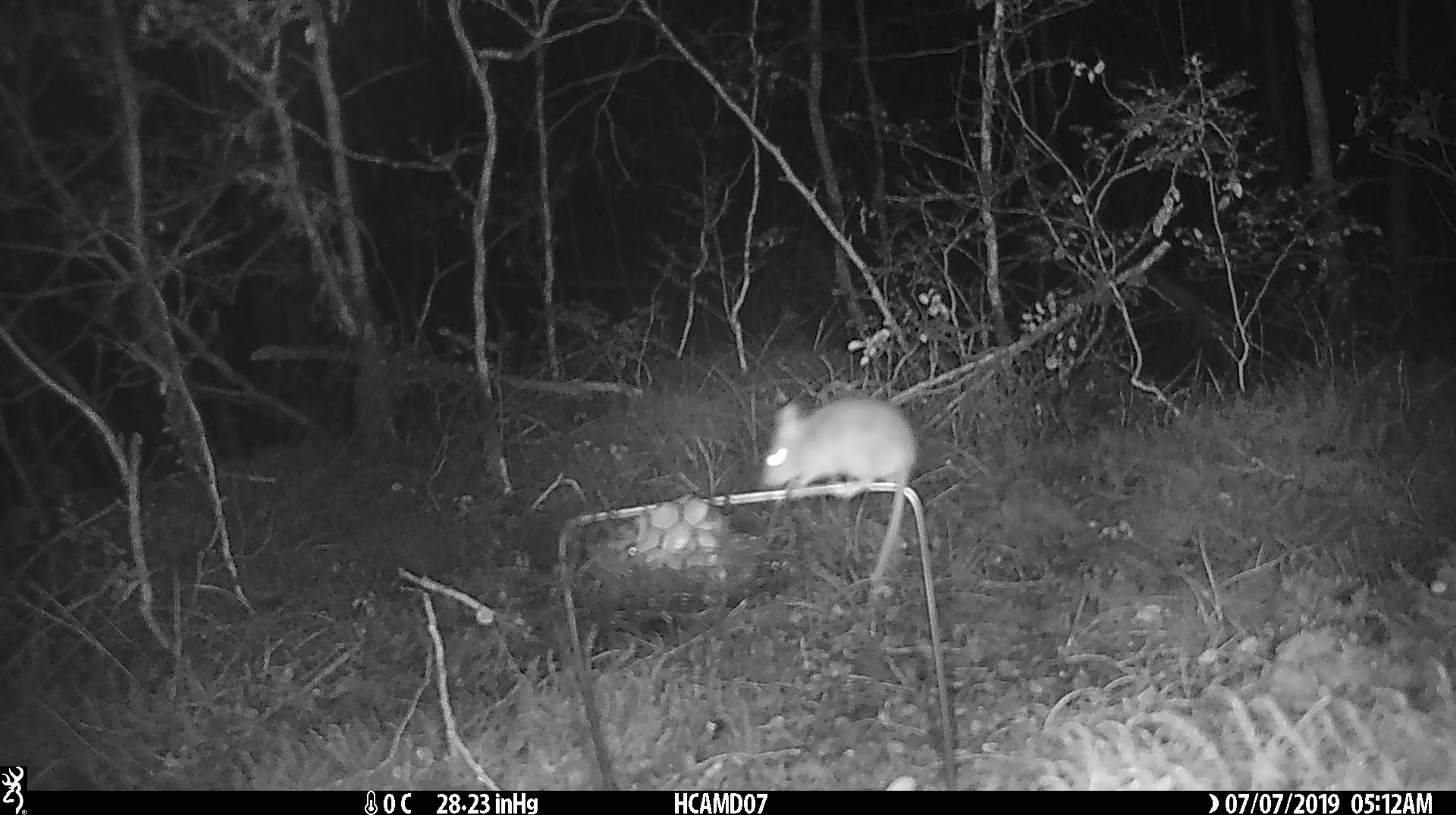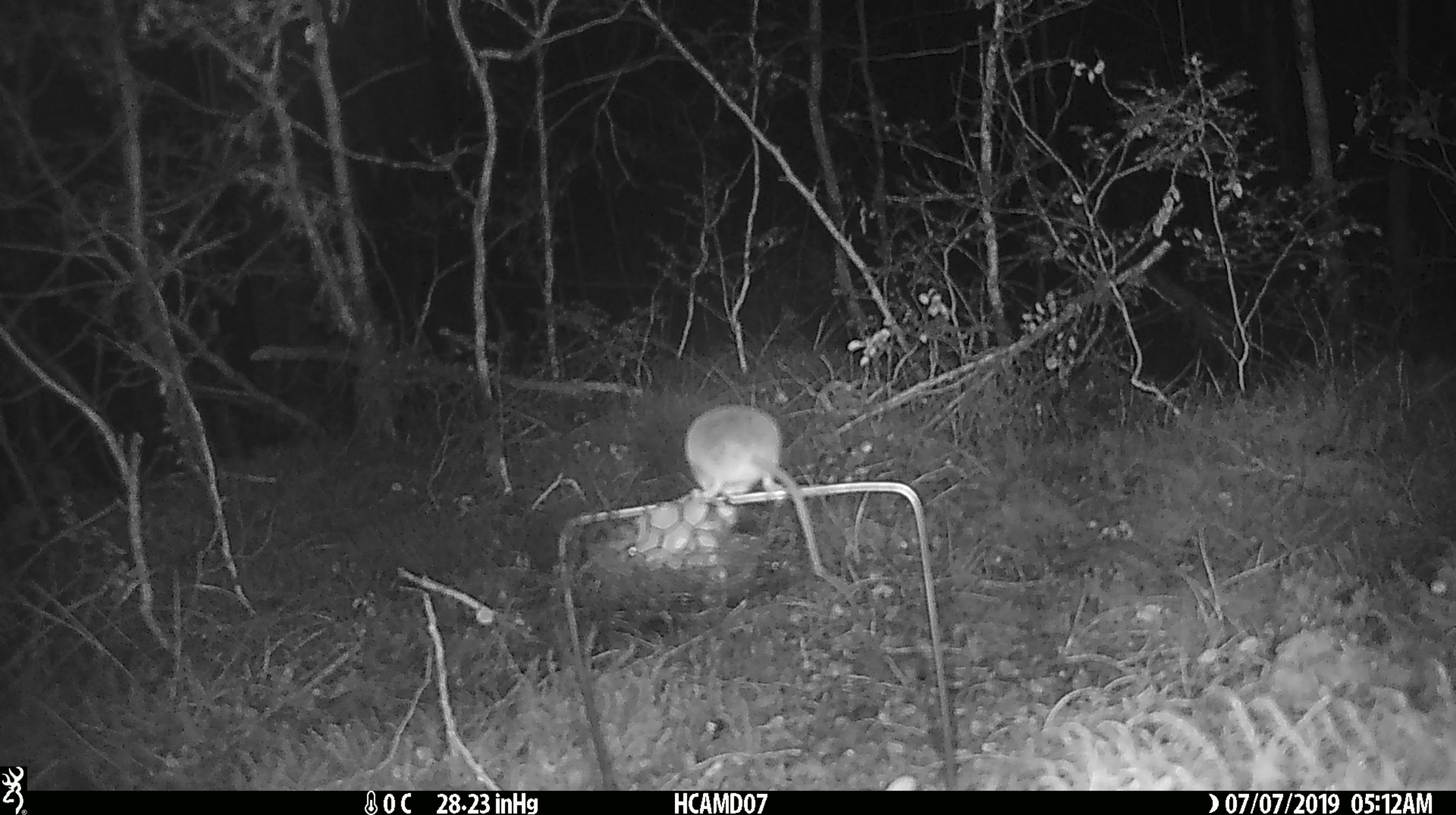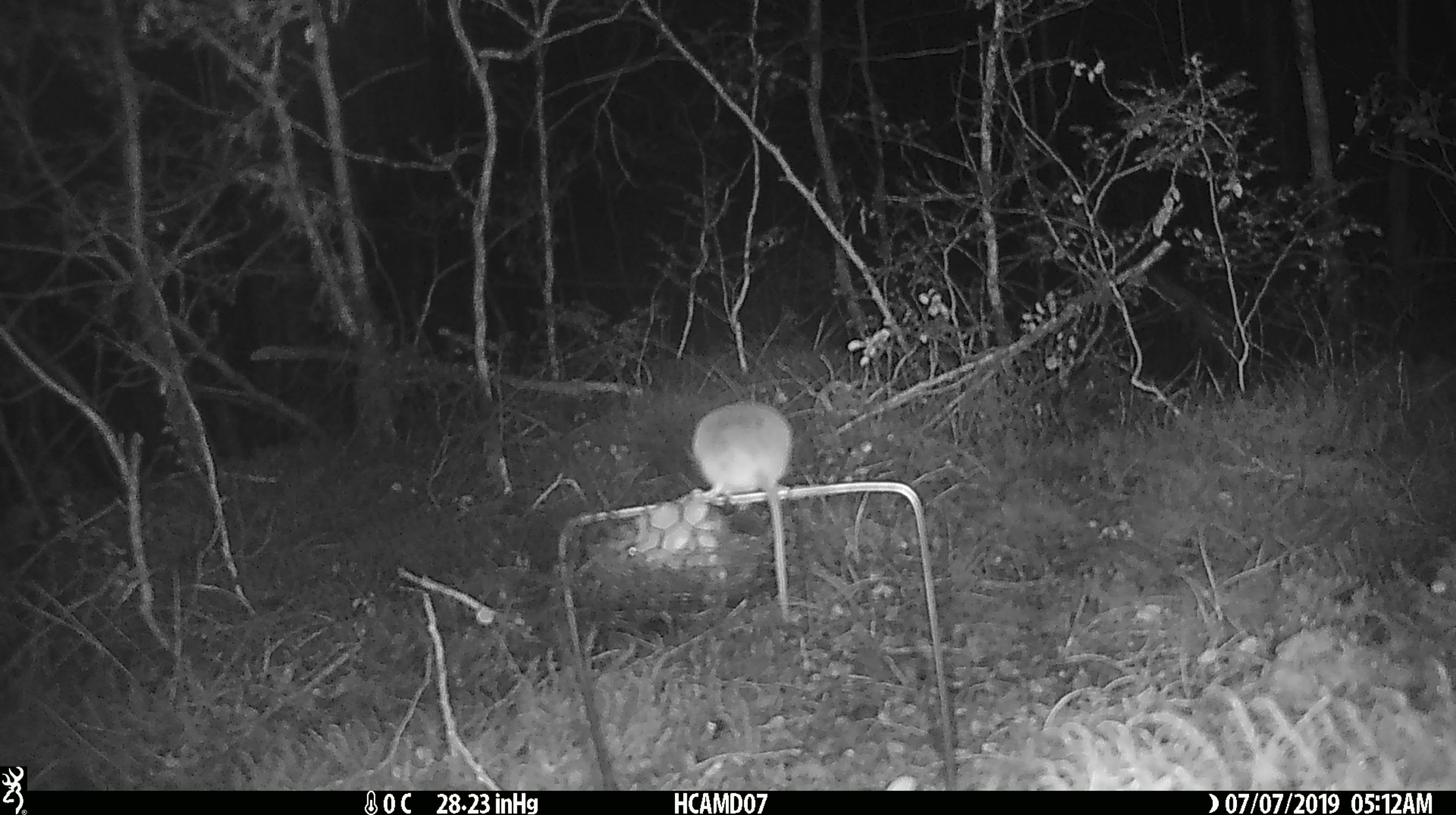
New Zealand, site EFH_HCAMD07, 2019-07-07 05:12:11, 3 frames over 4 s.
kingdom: Animalia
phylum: Chordata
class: Mammalia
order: Rodentia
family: Muridae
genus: Mus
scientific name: Mus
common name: mouse